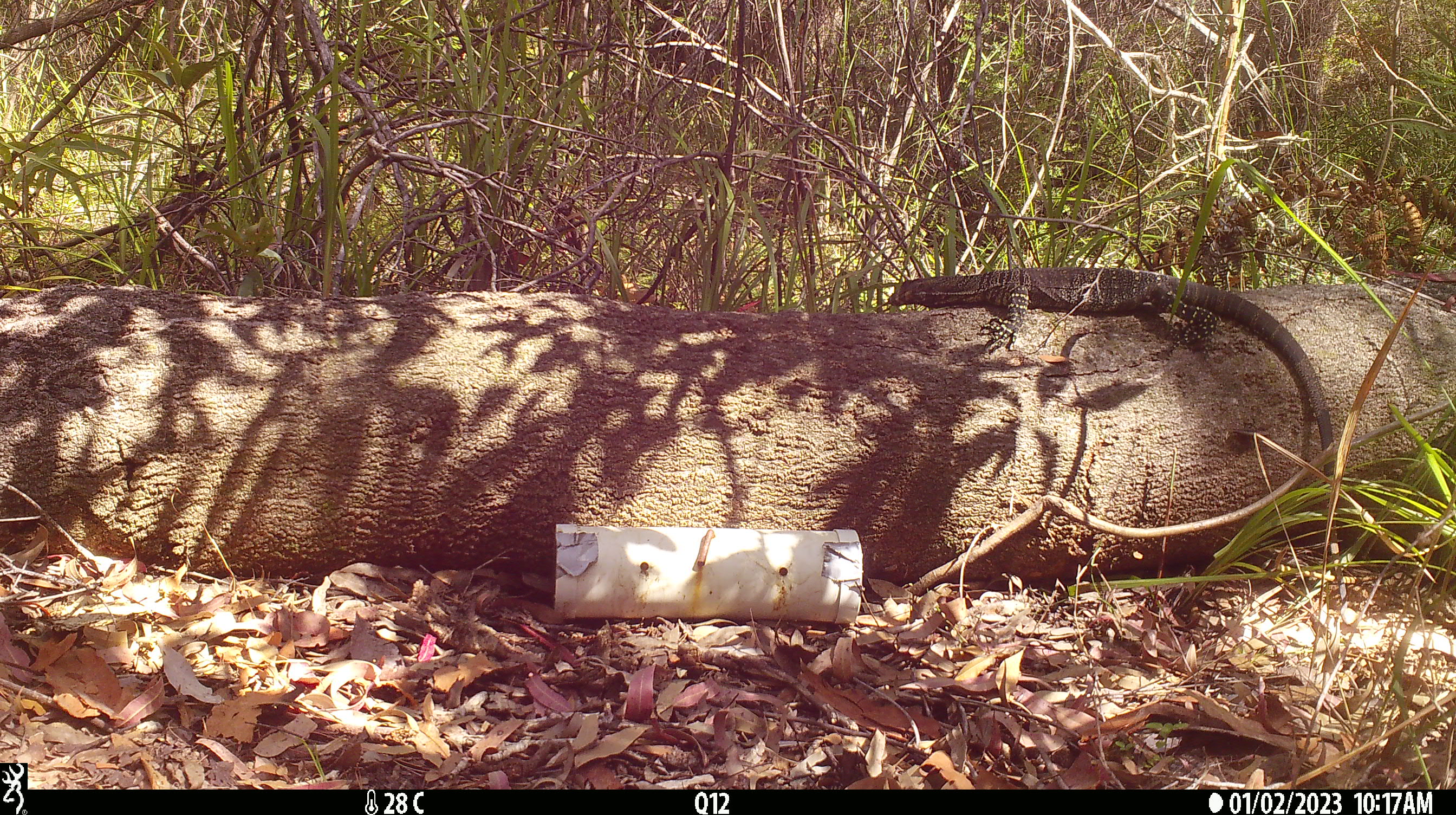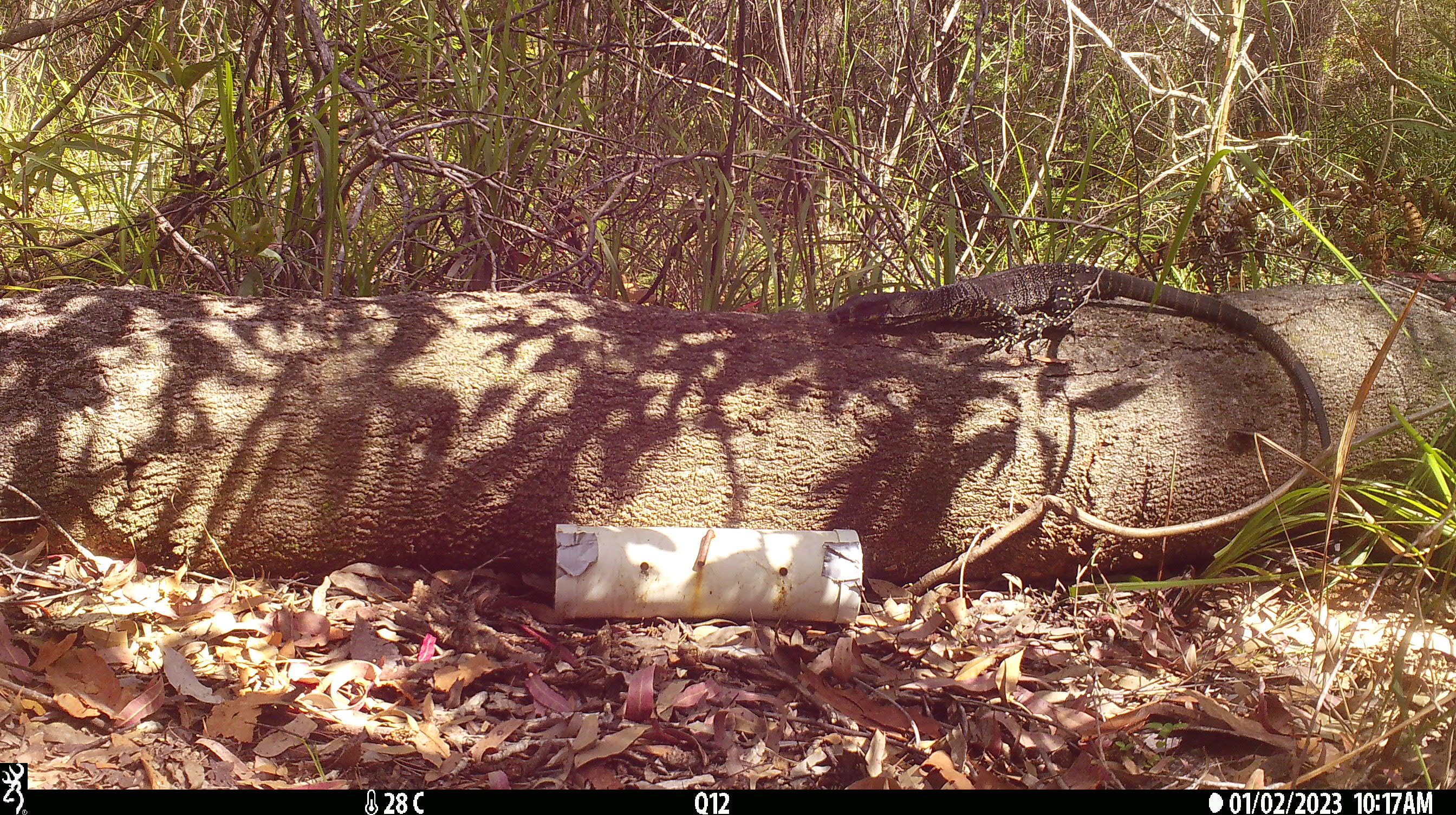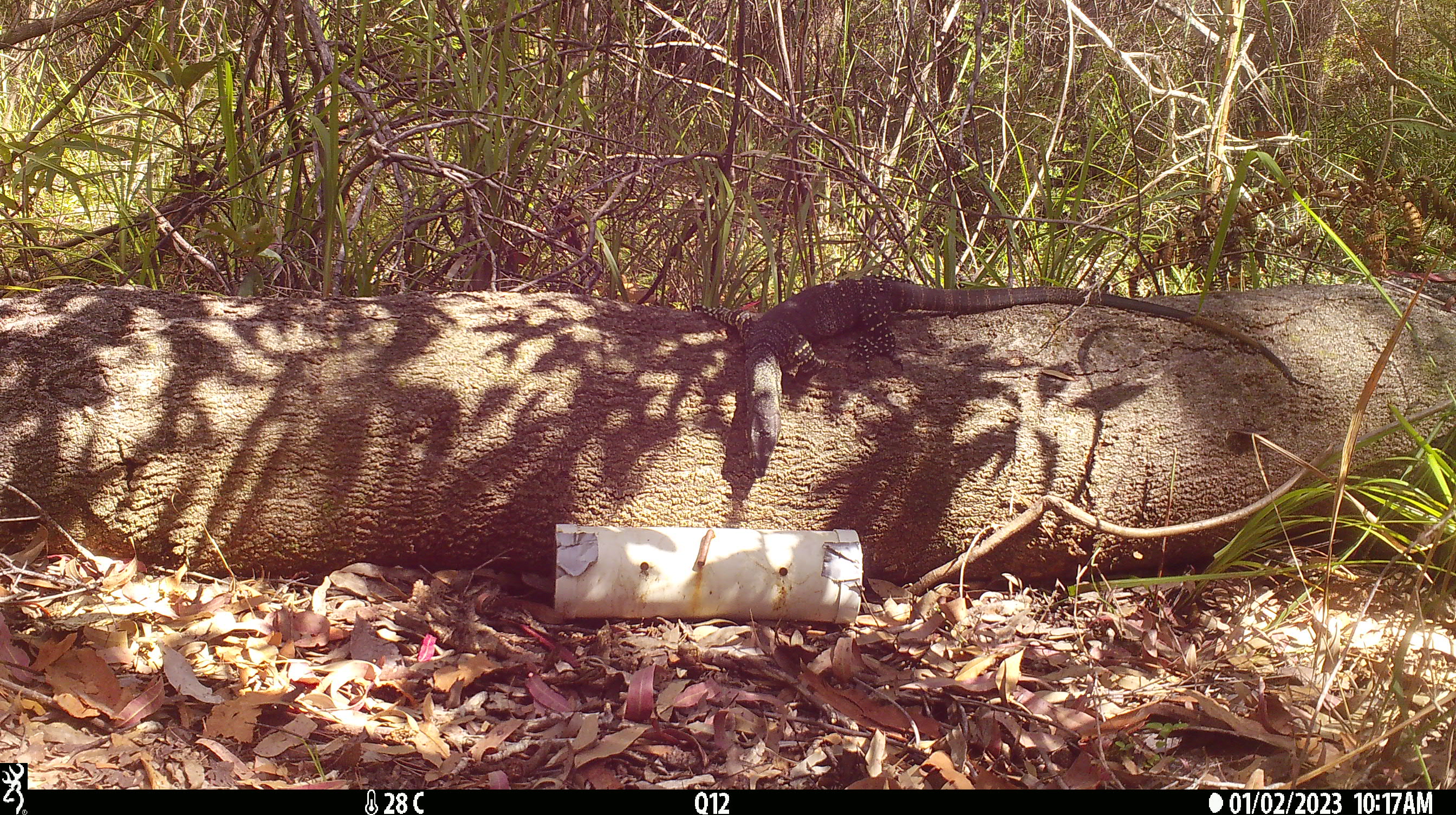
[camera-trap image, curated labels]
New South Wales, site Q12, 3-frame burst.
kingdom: Animalia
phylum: Chordata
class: Reptilia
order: Squamata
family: Varanidae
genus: Varanus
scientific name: Varanus varius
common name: lace monitor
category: goanna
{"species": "goanna (lace monitor) (Varanus varius)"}